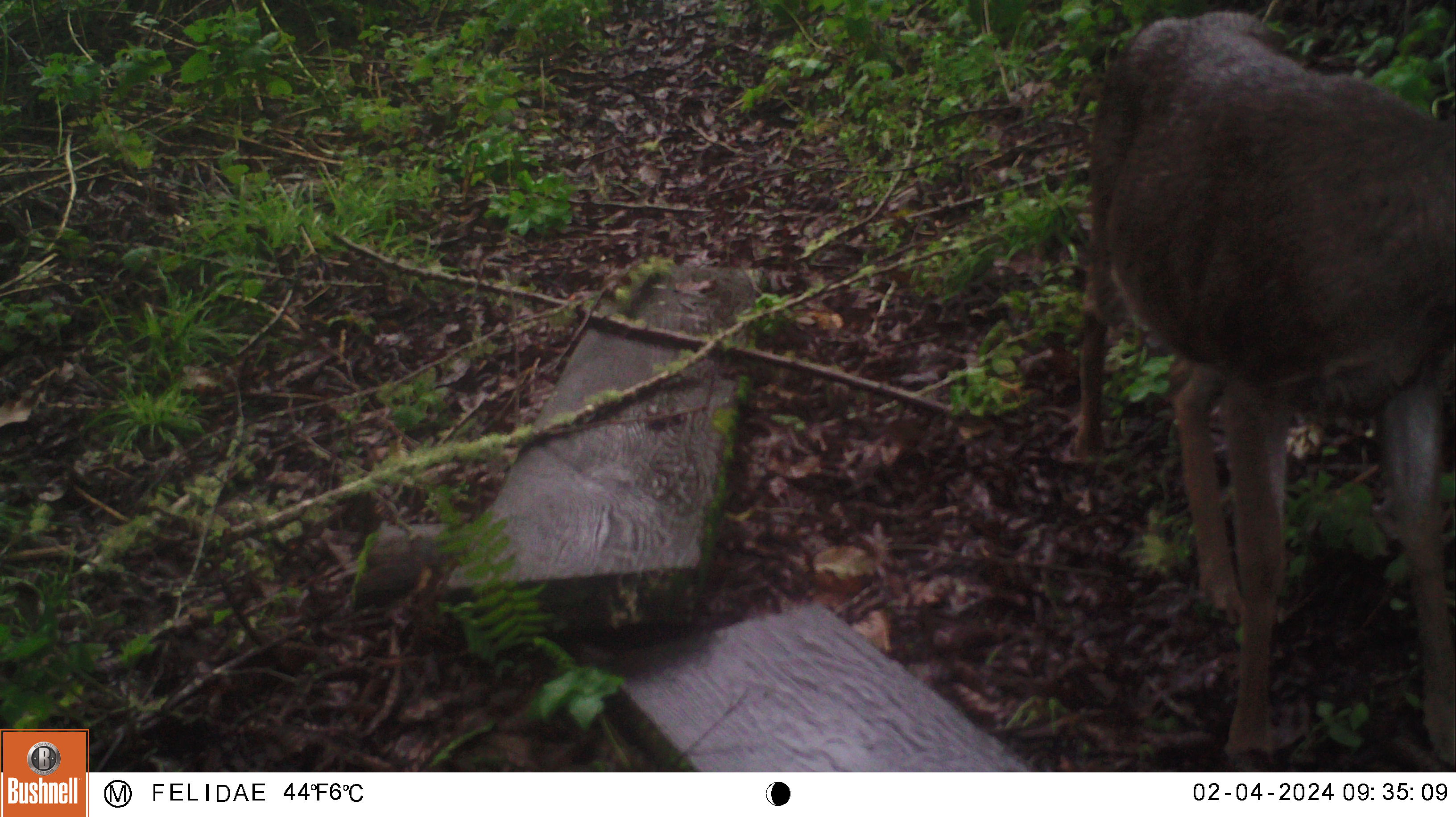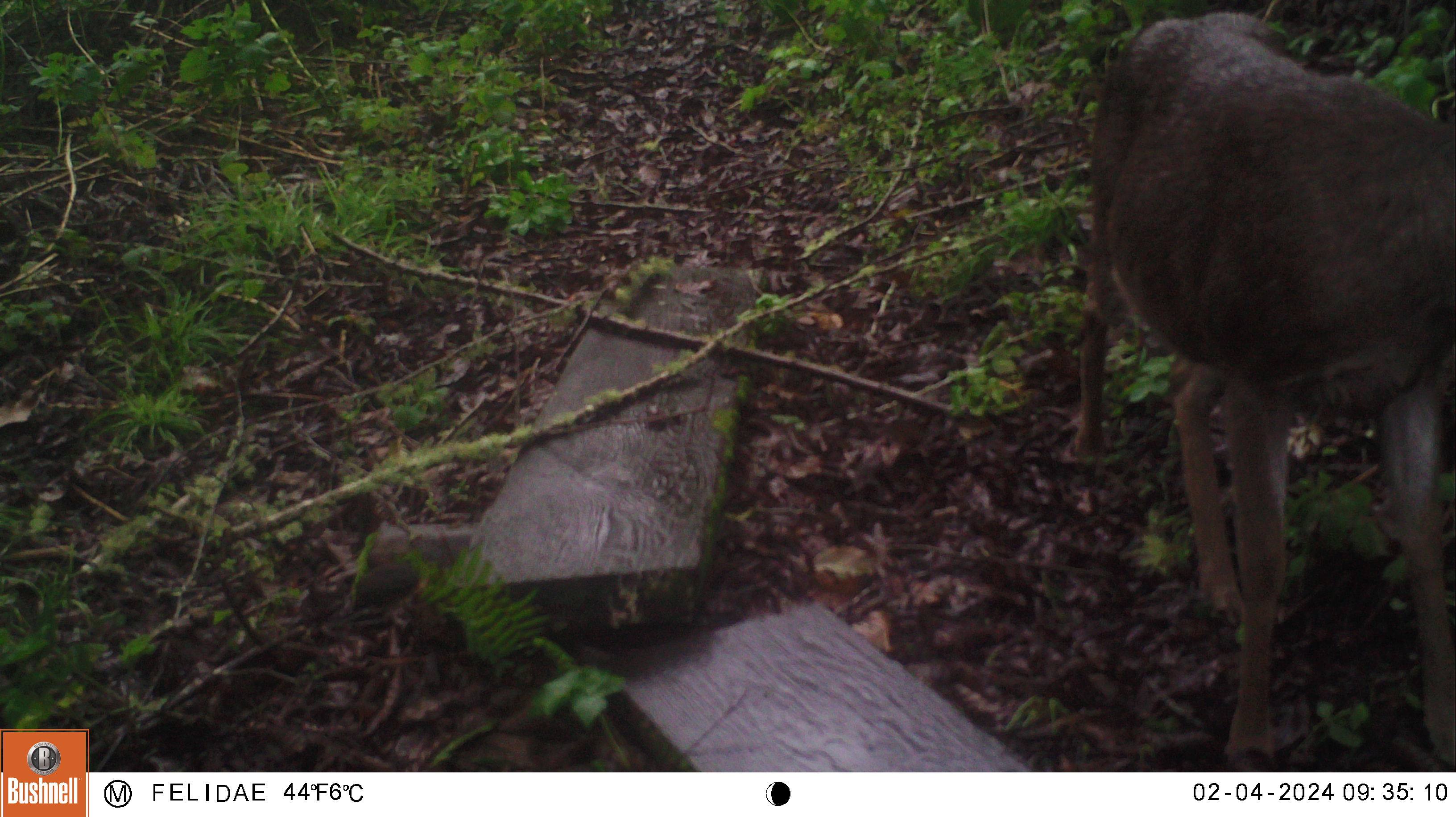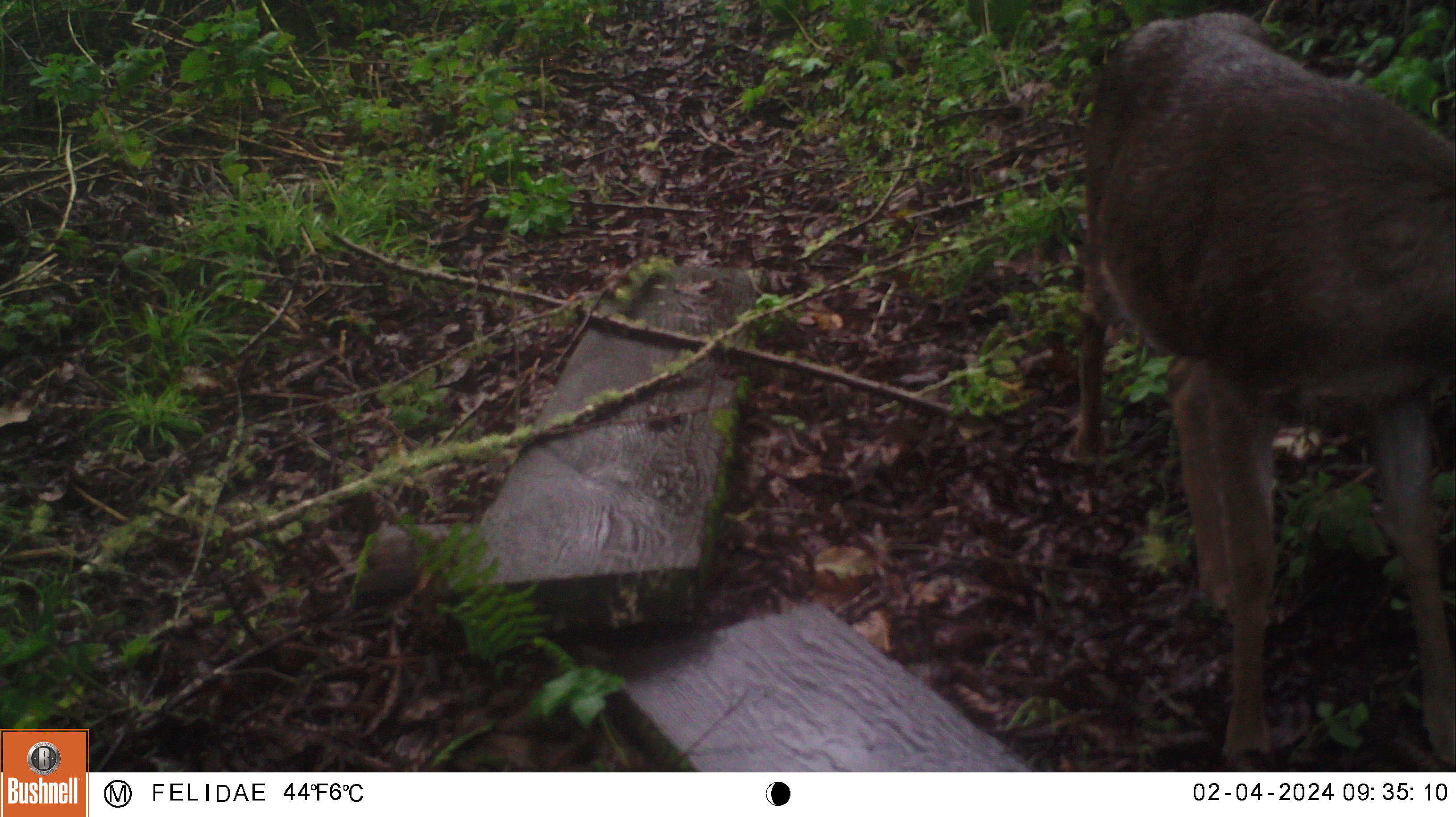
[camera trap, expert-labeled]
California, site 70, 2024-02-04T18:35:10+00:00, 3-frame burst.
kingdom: Animalia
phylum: Chordata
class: Mammalia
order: Artiodactyla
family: Cervidae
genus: Odocoileus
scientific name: Odocoileus hemionus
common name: mule deer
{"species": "mule deer (Odocoileus hemionus)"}